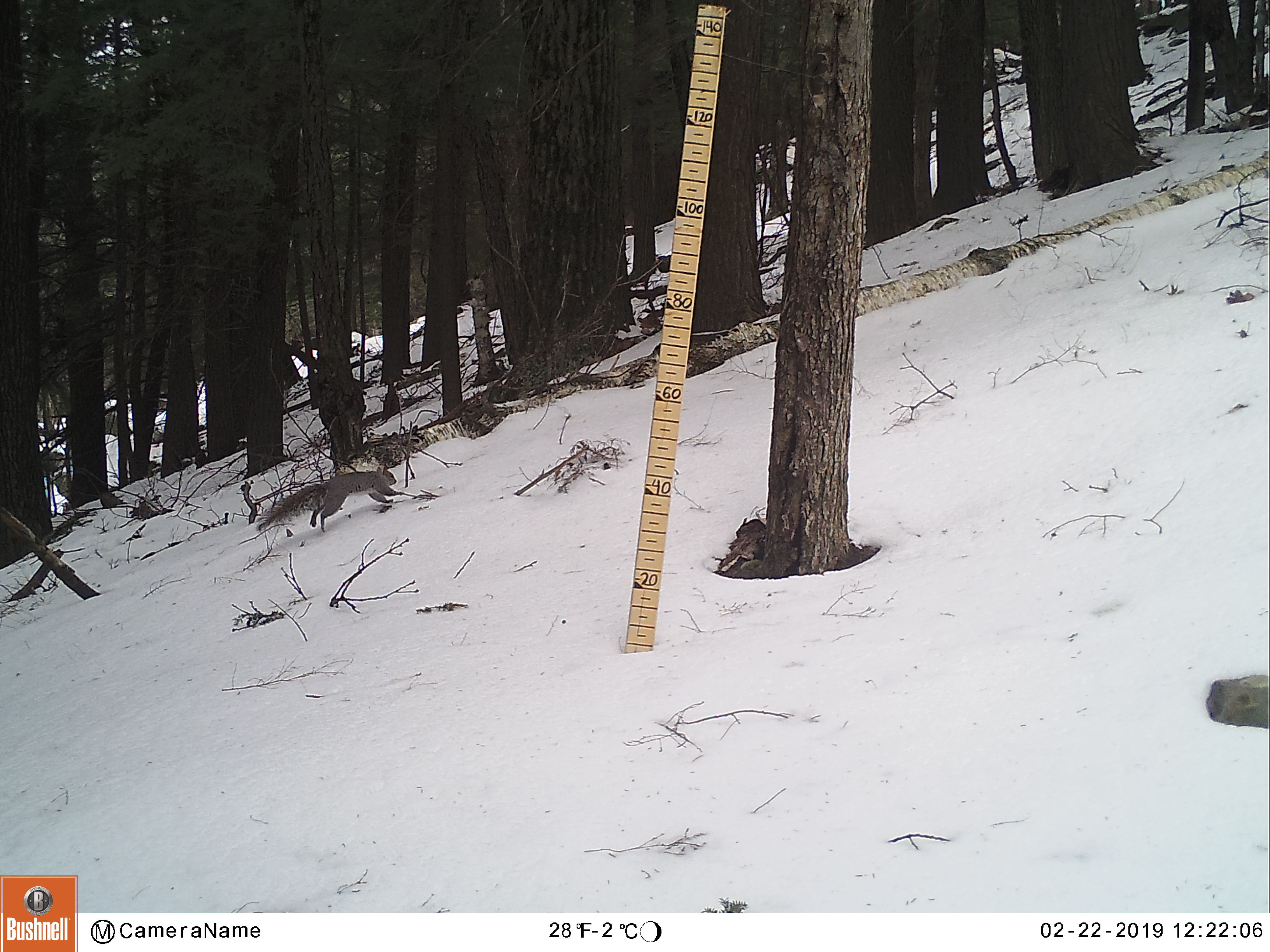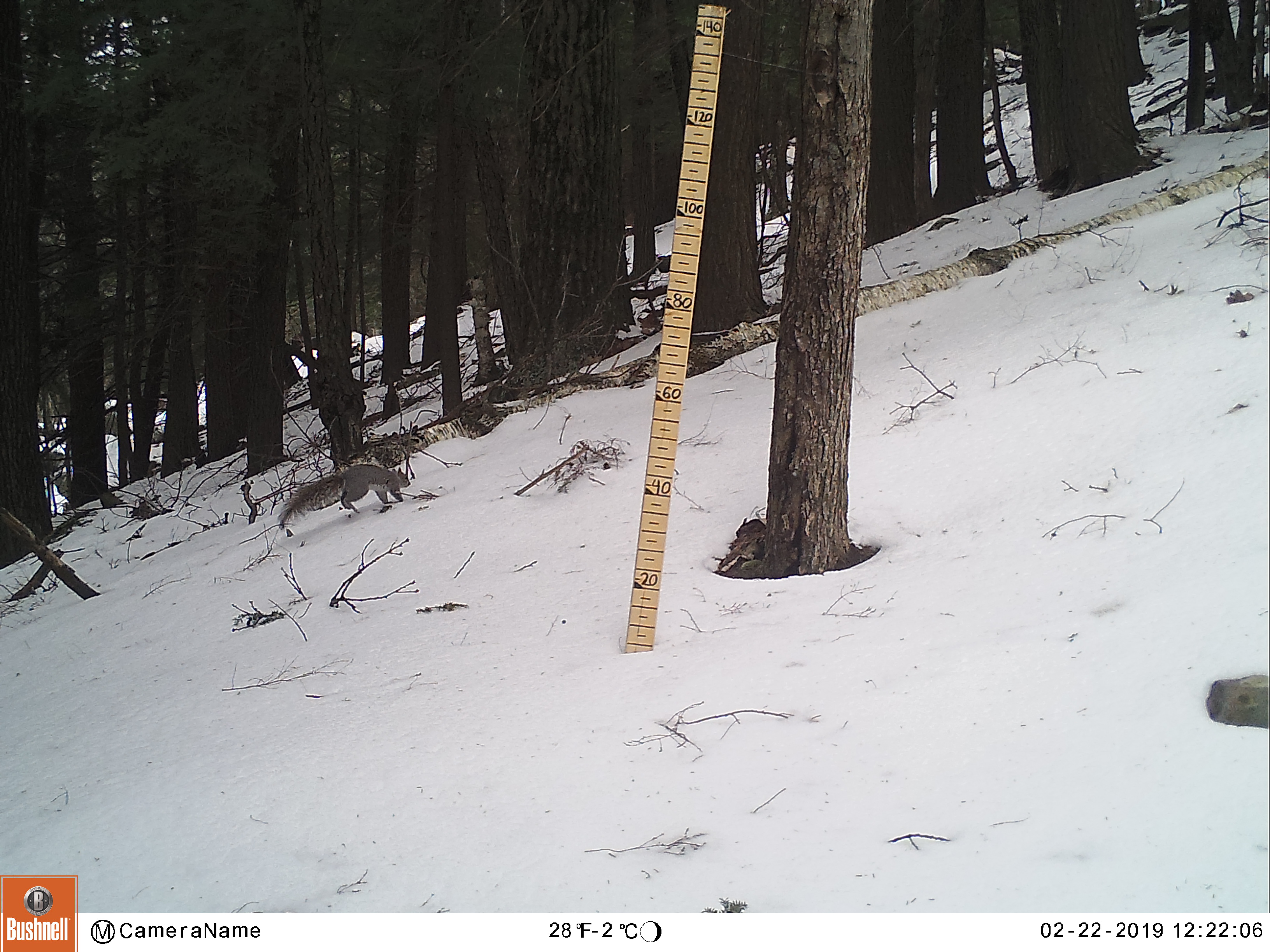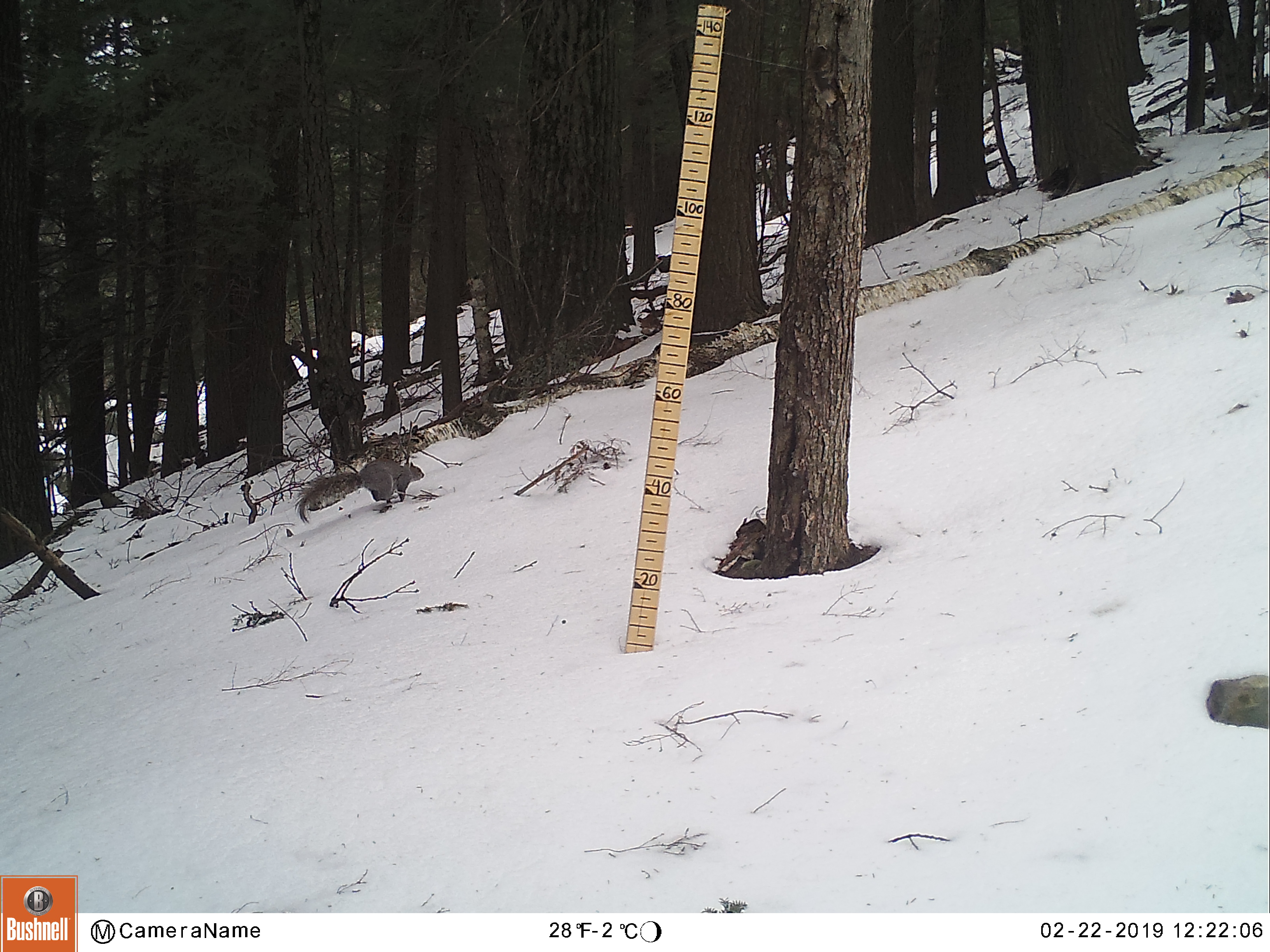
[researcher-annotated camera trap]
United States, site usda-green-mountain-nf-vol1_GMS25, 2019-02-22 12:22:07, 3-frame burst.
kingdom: Animalia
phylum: Chordata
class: Mammalia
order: Rodentia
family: Sciuridae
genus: Sciurus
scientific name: Sciurus carolinensis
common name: gray squirrel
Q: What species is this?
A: Gray squirrel (Sciurus carolinensis).